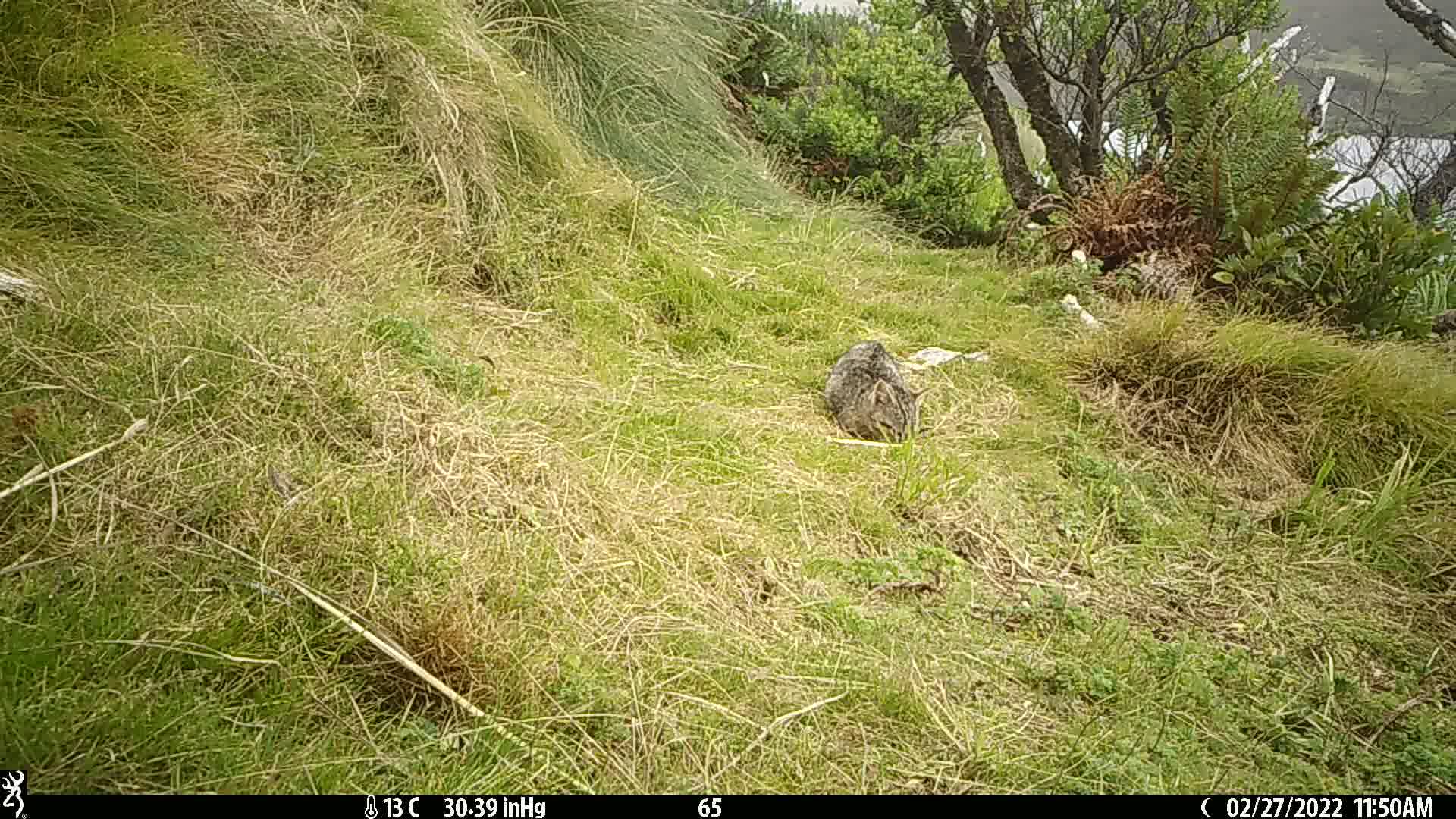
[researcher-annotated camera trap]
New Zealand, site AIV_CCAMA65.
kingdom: Animalia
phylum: Chordata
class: Mammalia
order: Carnivora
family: Felidae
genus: Felis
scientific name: Felis catus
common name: domestic cat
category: cat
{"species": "cat (domestic cat) (Felis catus)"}